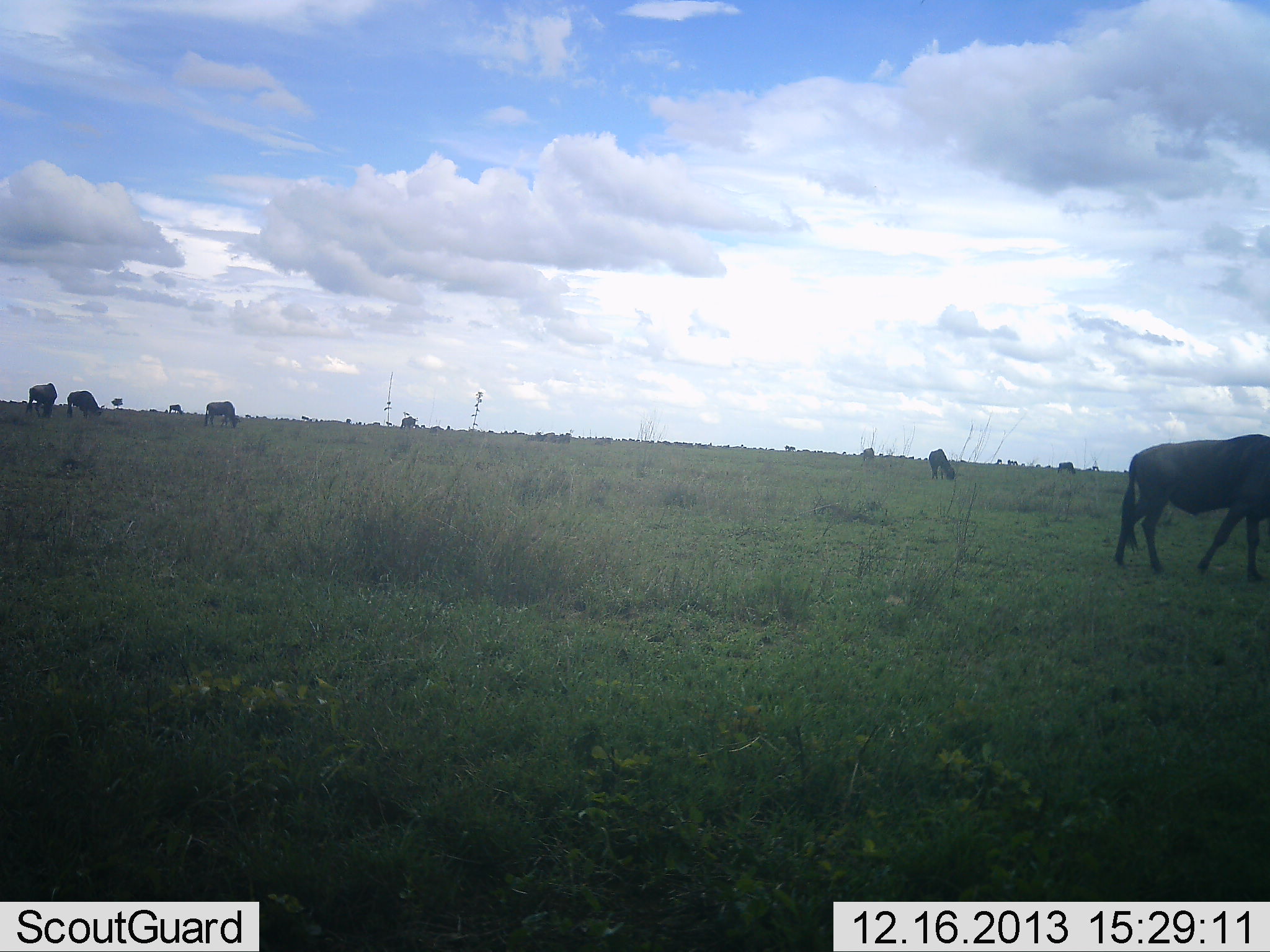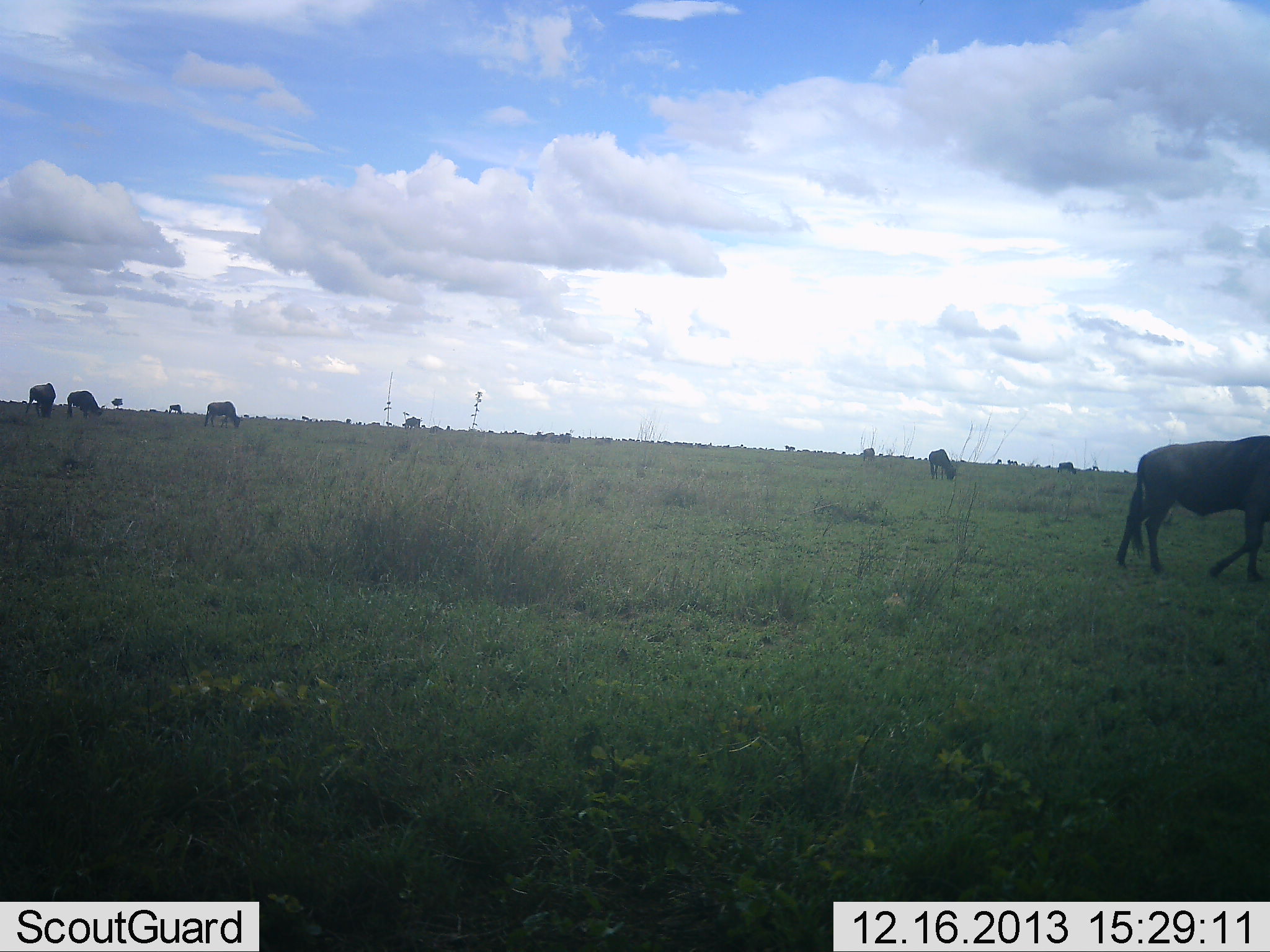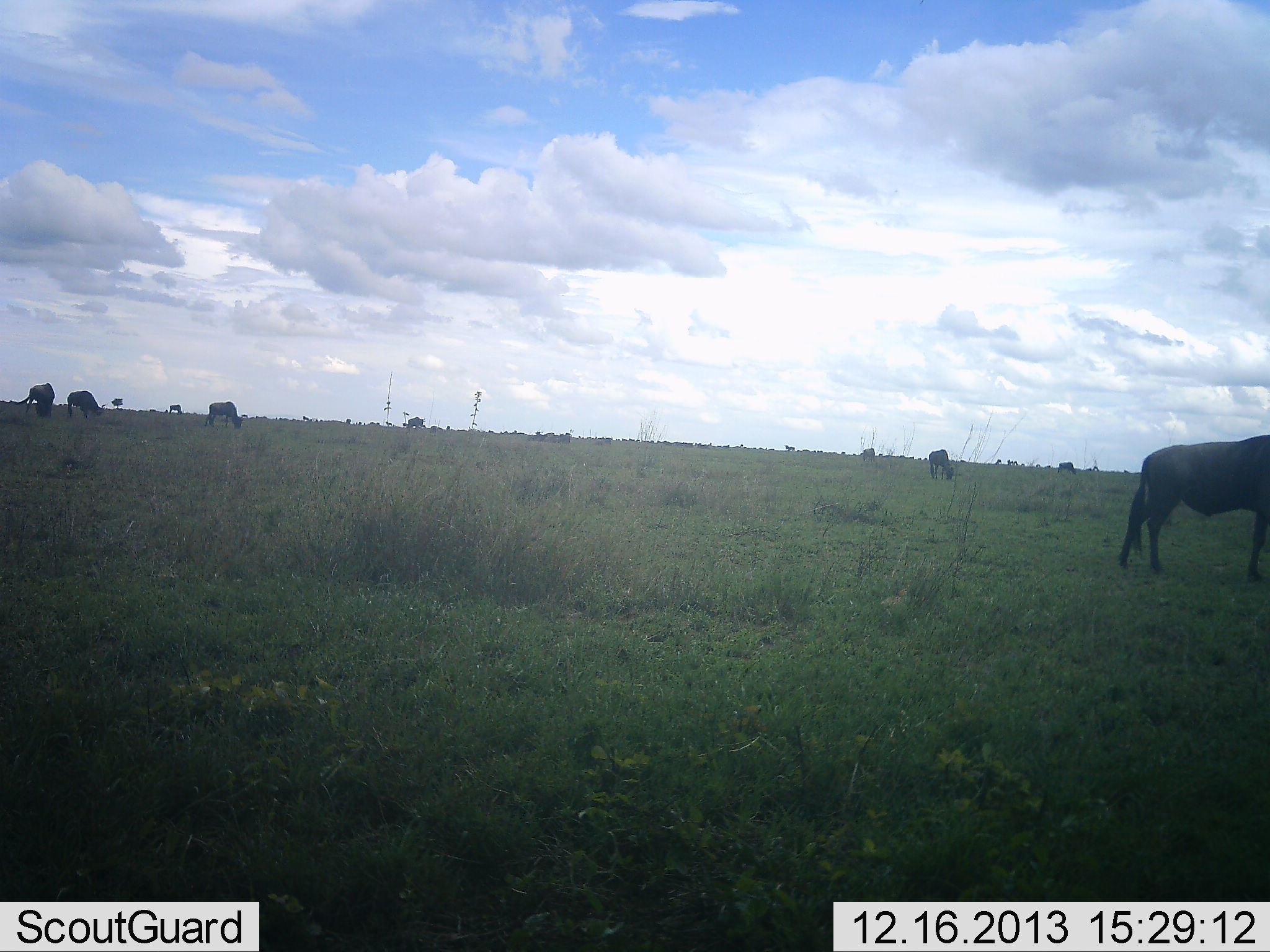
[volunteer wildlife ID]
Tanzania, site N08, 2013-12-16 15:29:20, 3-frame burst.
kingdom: Animalia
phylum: Chordata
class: Mammalia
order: Artiodactyla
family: Bovidae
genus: Connochaetes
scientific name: Connochaetes taurinus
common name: blue wildebeest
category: wildebeest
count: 11-50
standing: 60%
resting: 0%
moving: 40%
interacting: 0%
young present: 0%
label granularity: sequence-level